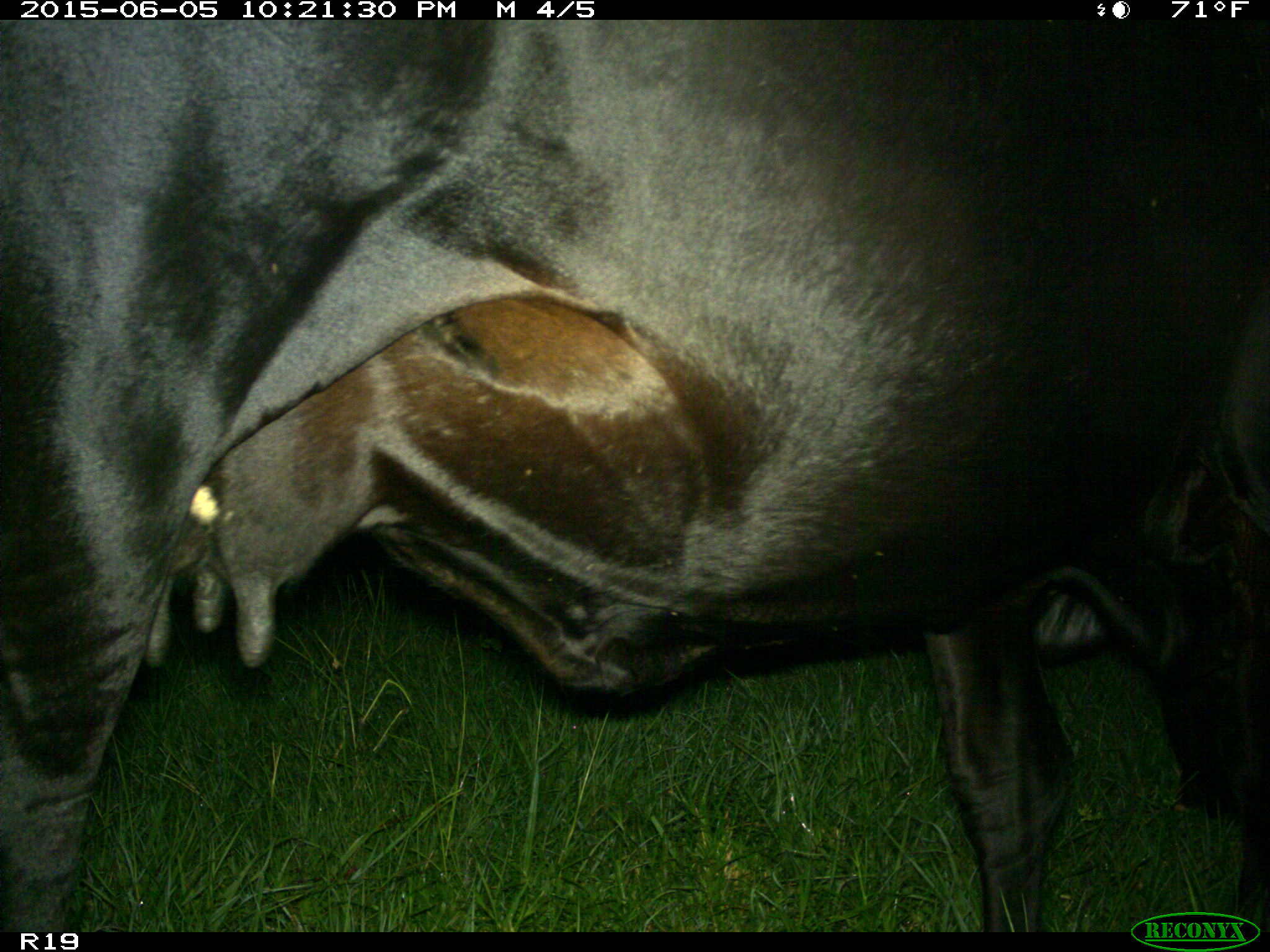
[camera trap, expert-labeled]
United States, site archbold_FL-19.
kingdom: Animalia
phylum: Chordata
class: Mammalia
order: Artiodactyla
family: Bovidae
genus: Bos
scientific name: Bos taurus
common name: domestic cow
Bos taurus (domestic cow).